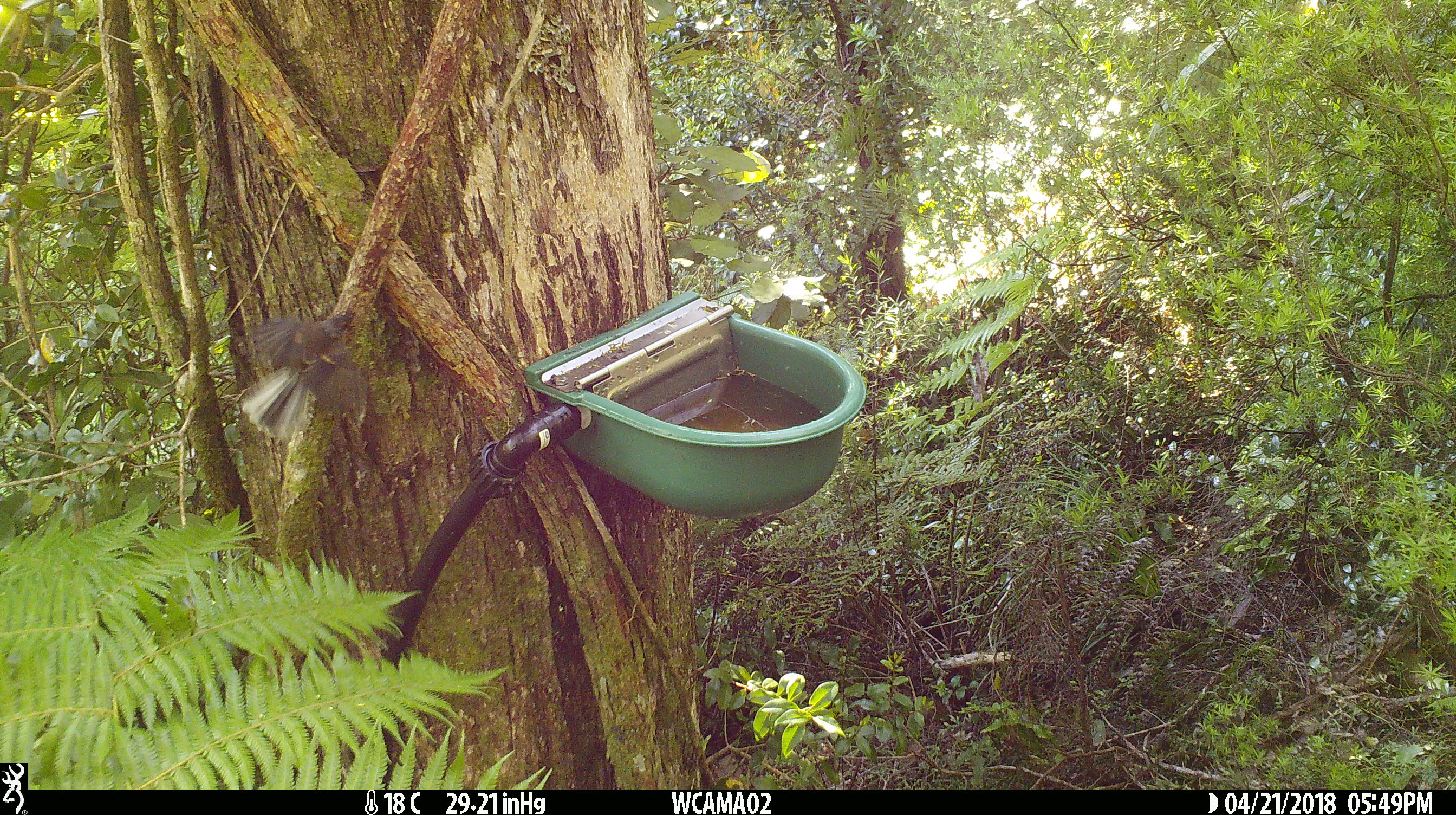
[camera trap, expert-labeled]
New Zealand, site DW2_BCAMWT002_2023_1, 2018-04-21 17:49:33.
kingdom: Animalia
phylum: Chordata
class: Aves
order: Passeriformes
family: Rhipiduridae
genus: Rhipidura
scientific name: Rhipidura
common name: fantails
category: fantail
Fantail (fantails) (Rhipidura).